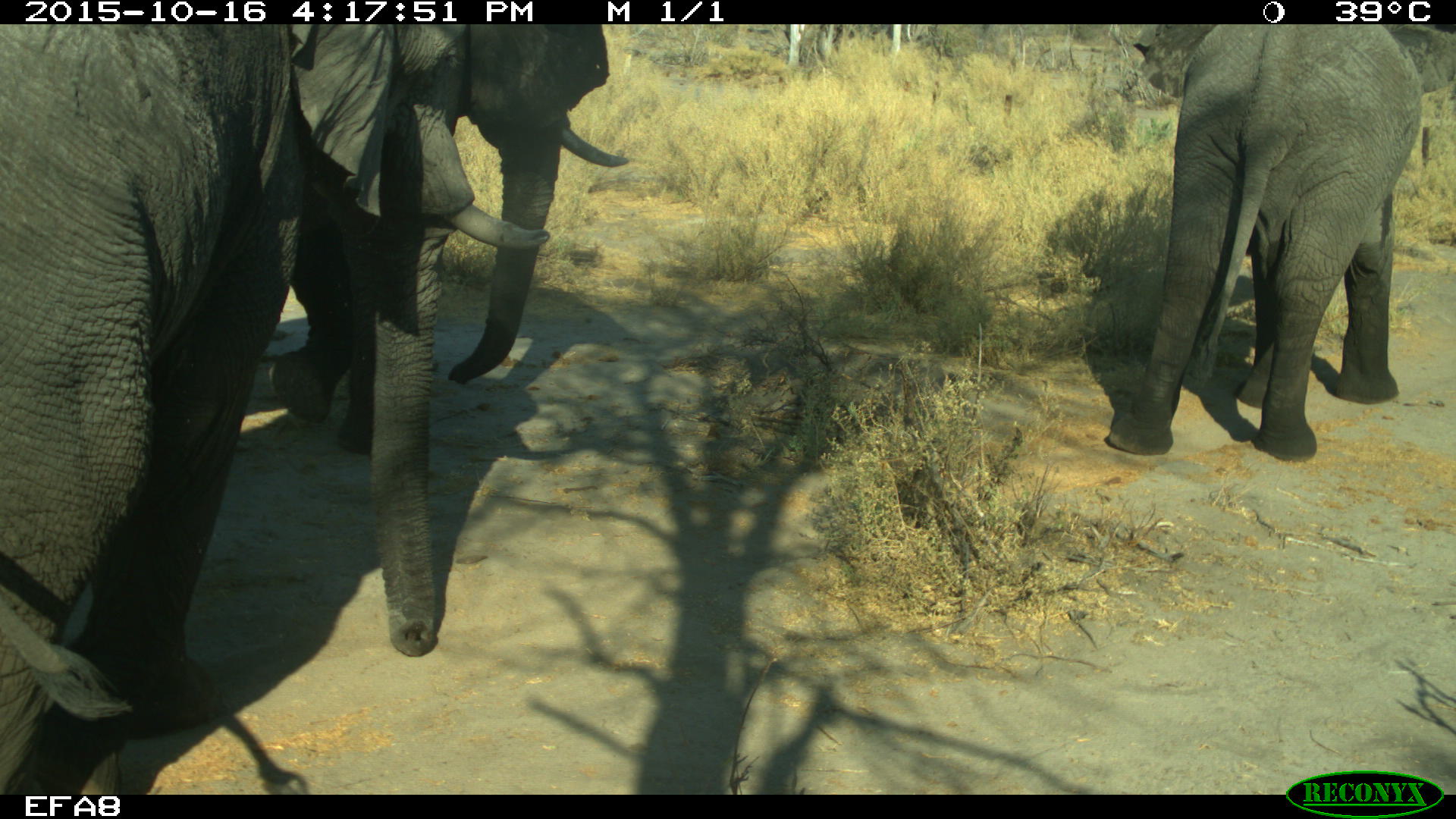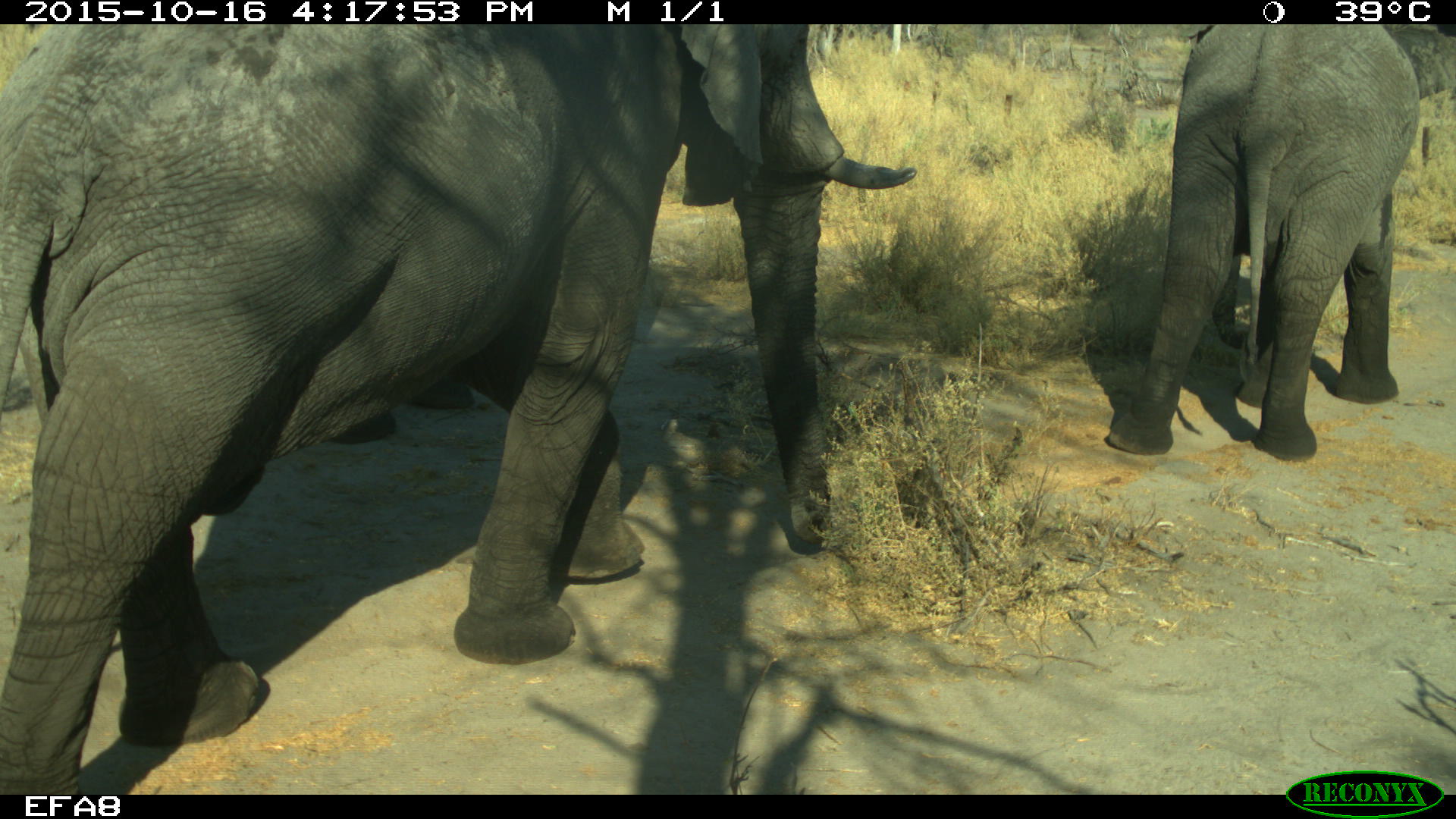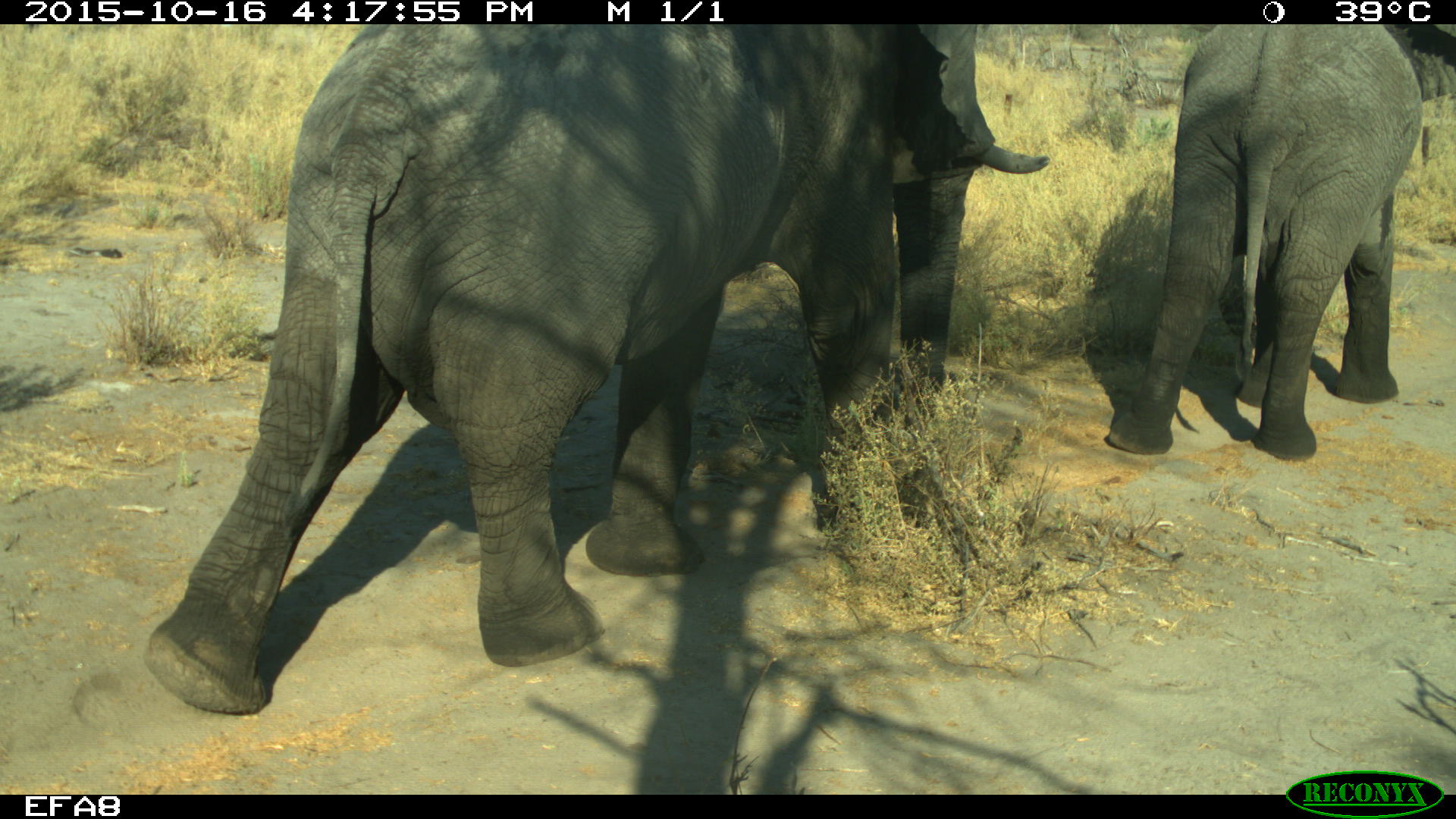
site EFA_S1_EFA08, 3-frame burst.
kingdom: Animalia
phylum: Chordata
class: Mammalia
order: Proboscidea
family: Elephantidae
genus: Loxodonta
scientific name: Loxodonta africana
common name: african bush elephant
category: elephant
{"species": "elephant (african bush elephant) (Loxodonta africana)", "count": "3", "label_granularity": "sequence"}